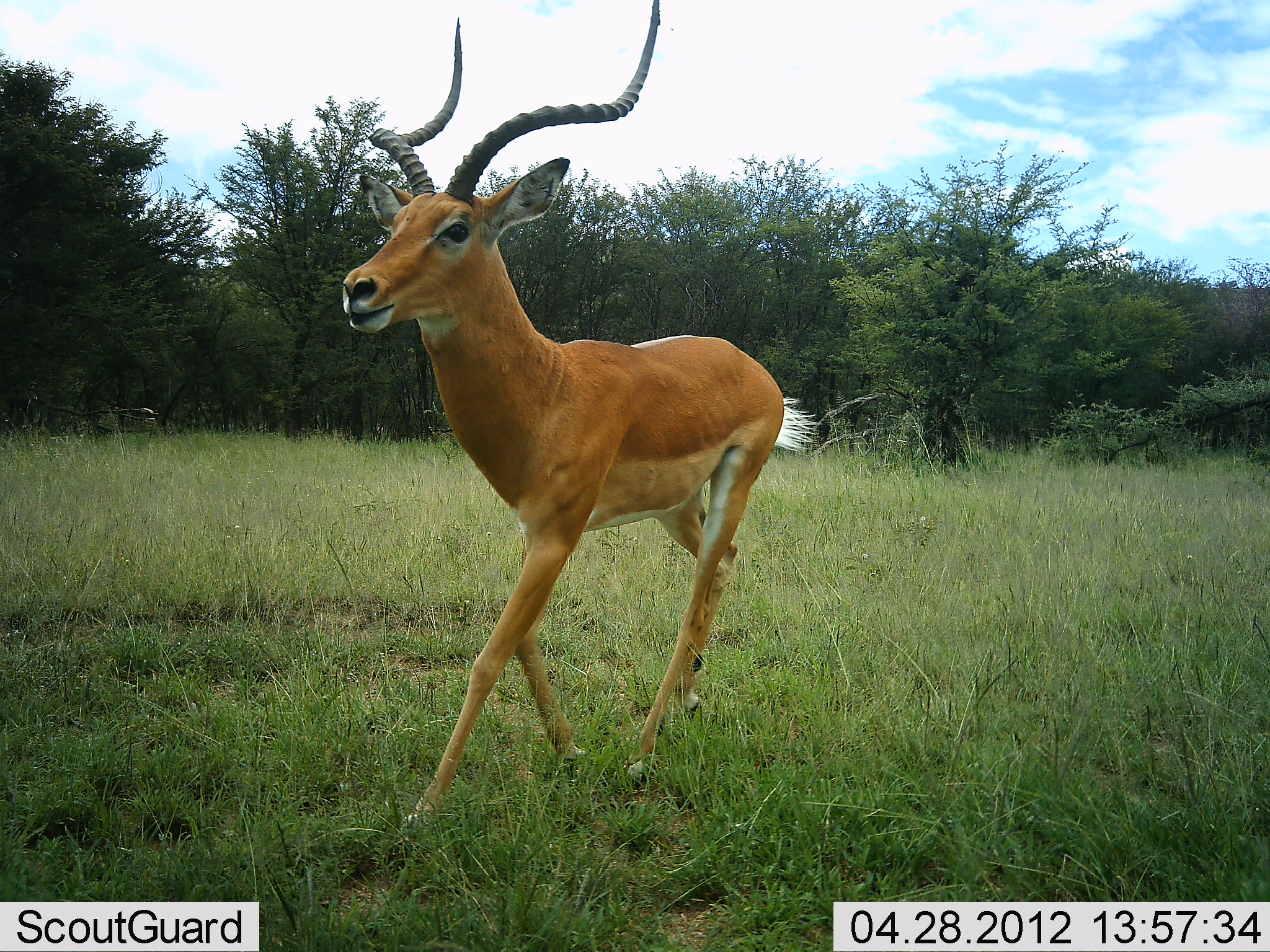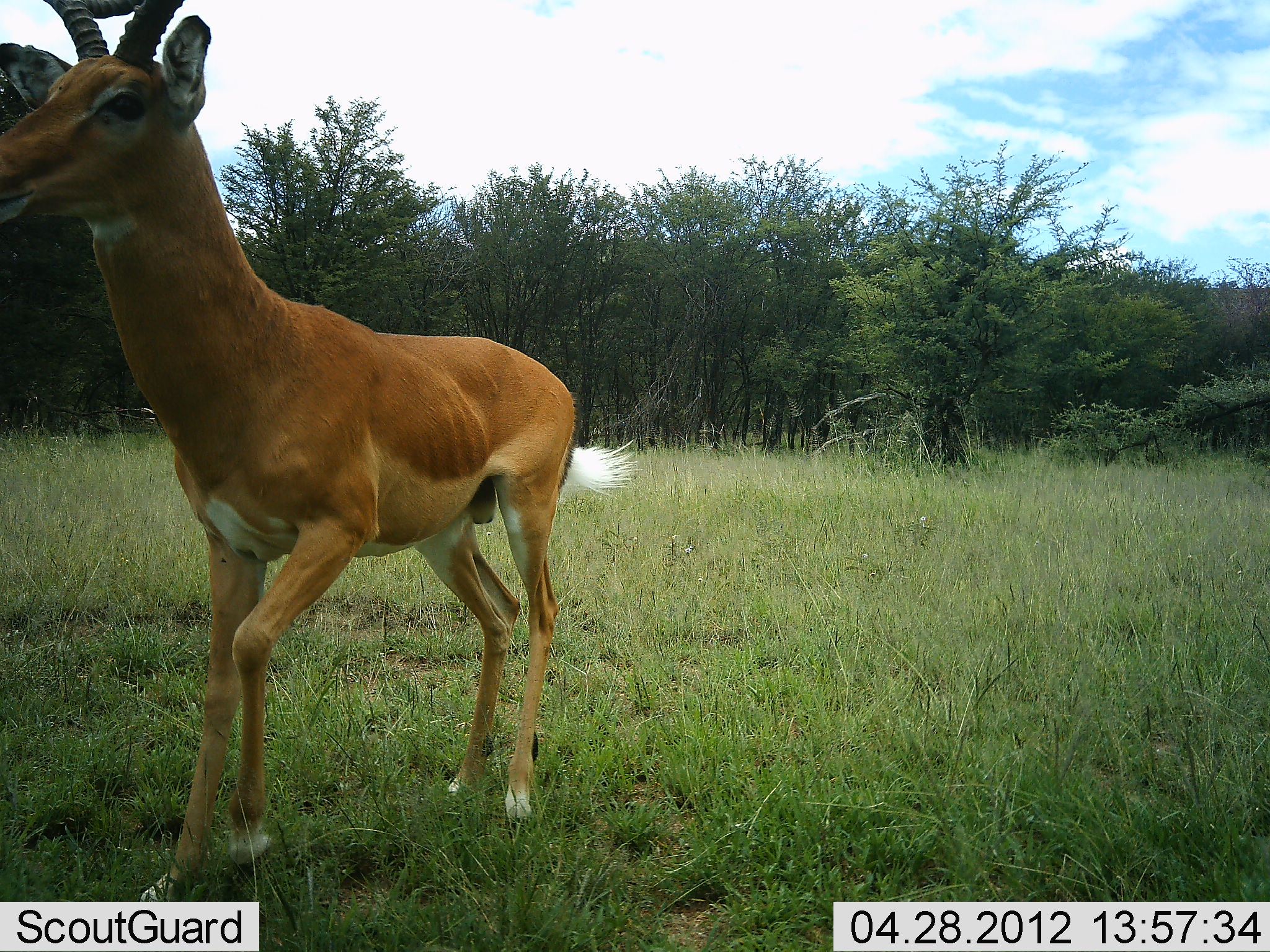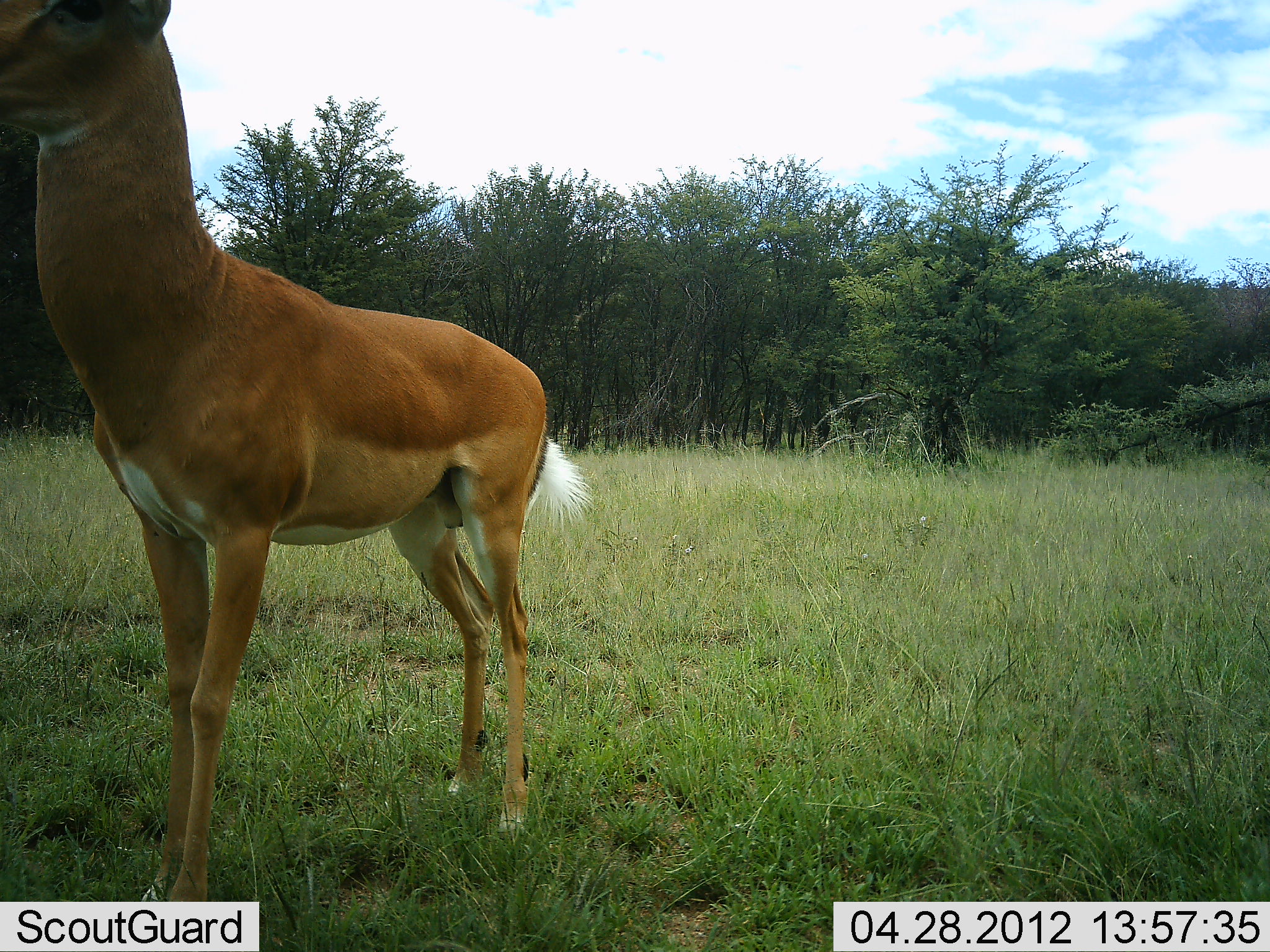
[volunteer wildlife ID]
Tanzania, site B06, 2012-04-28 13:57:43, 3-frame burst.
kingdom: Animalia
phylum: Chordata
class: Mammalia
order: Artiodactyla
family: Bovidae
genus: Aepyceros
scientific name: Aepyceros melampus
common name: impala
Impala (Aepyceros melampus), count 1. Behavior (volunteer vote fractions): standing 9%, resting 0%, moving 95%, interacting 0%. Young present (vote fraction): 0%. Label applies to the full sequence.